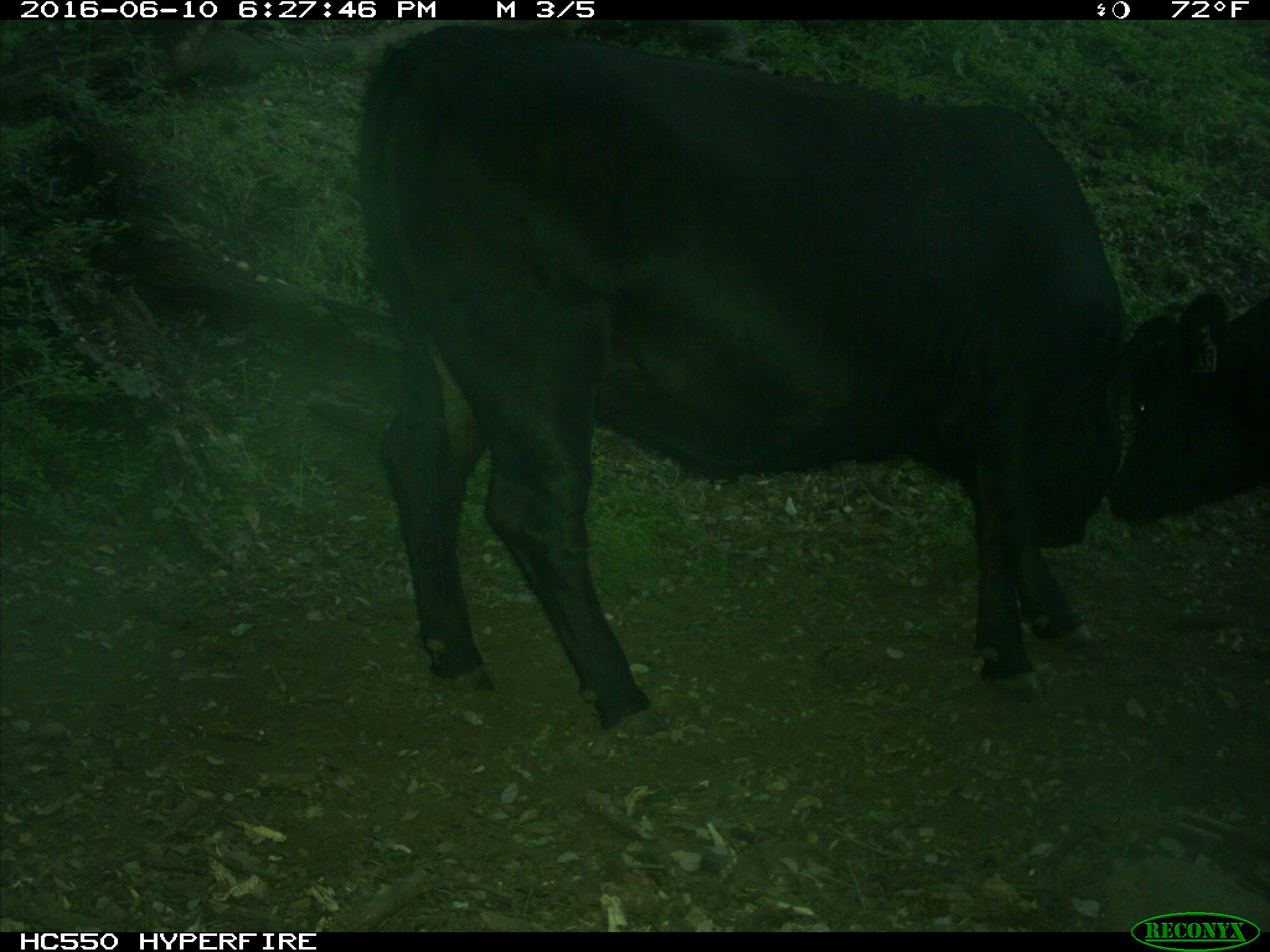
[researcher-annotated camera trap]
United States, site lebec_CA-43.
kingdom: Animalia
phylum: Chordata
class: Mammalia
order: Artiodactyla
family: Bovidae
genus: Bos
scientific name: Bos taurus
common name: domestic cow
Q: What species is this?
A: Bos taurus (domestic cow).